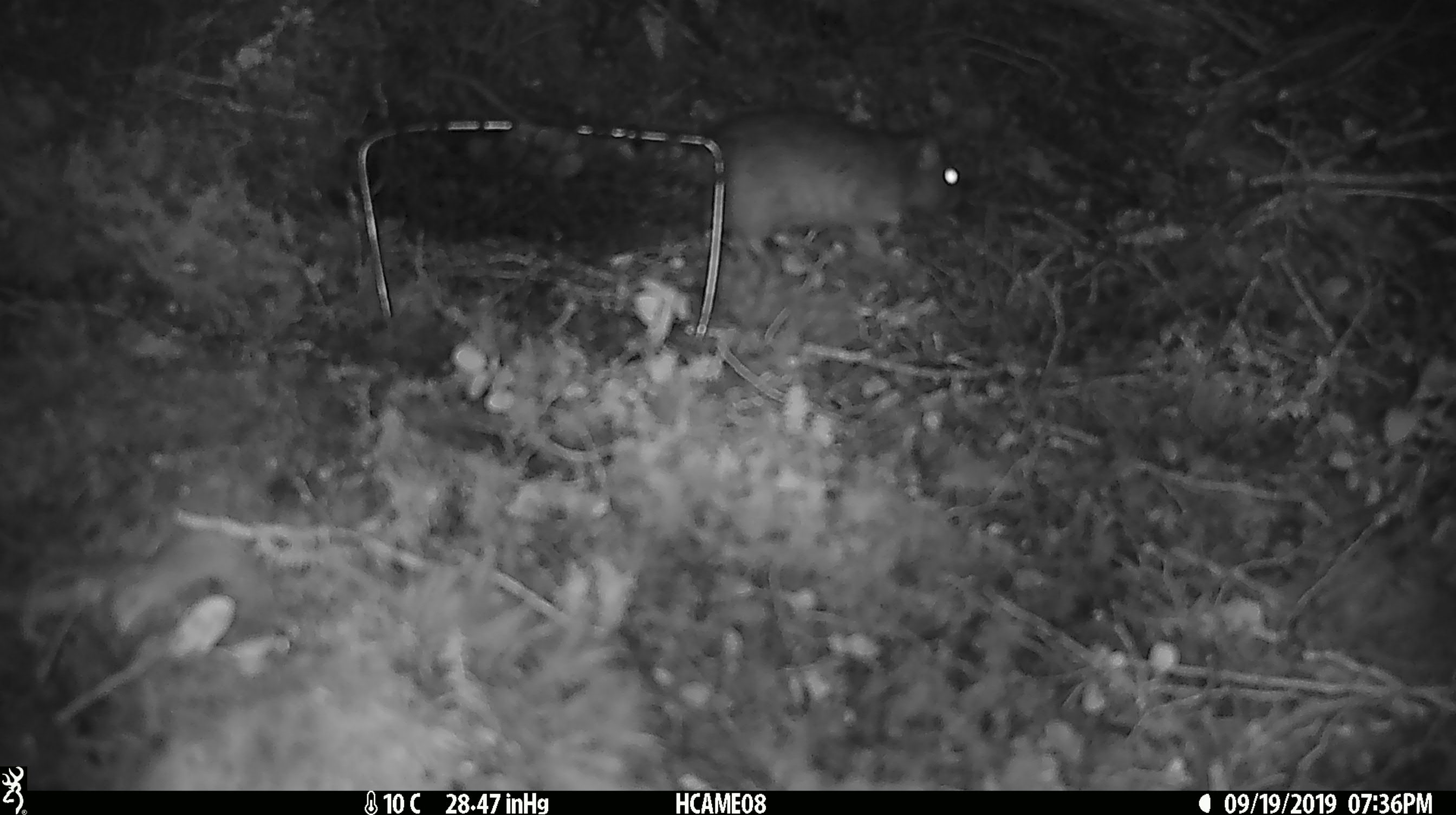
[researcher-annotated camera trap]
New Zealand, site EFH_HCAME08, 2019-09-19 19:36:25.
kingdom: Animalia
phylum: Chordata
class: Mammalia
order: Rodentia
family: Muridae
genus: Rattus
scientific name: Rattus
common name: rat